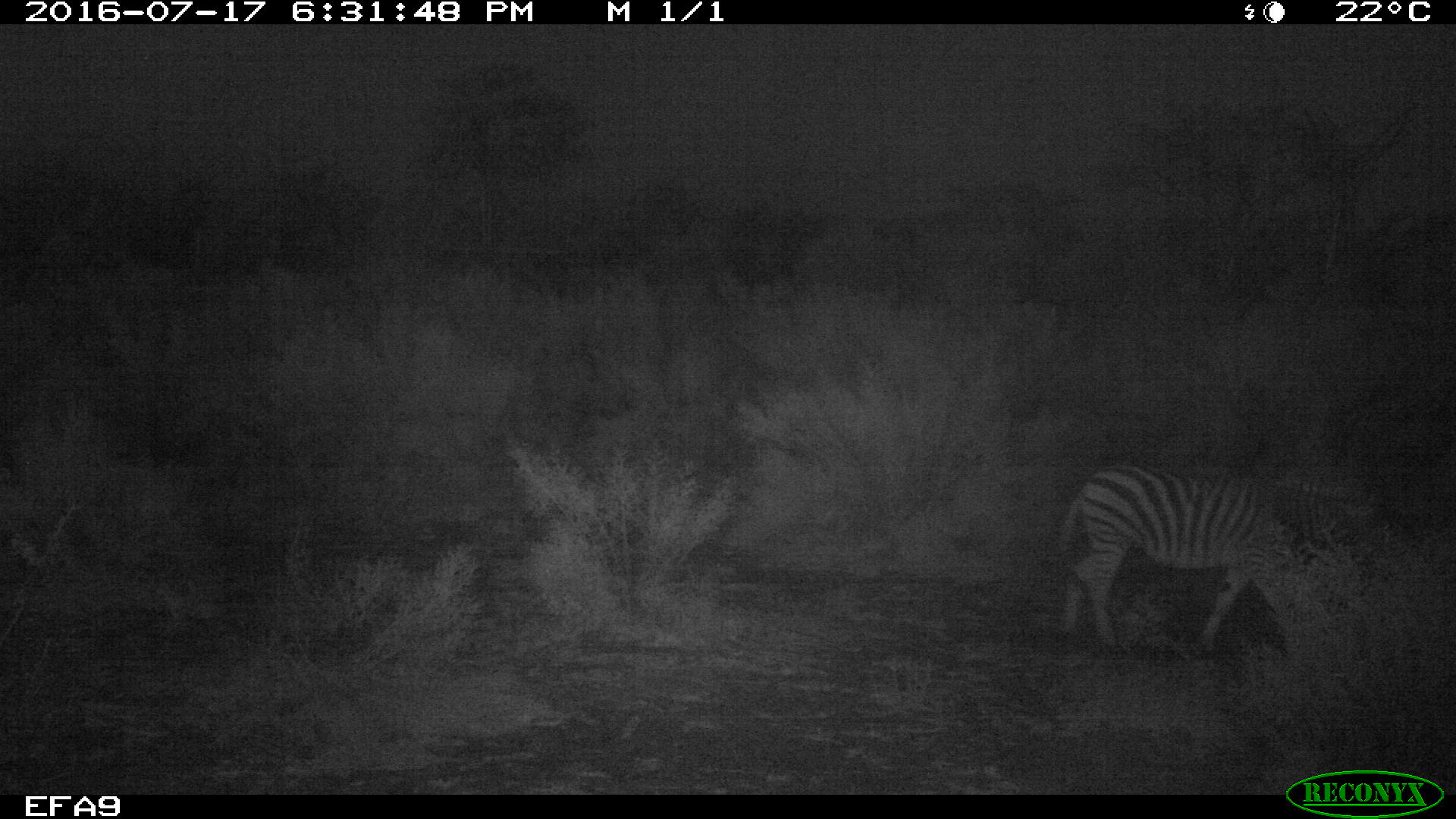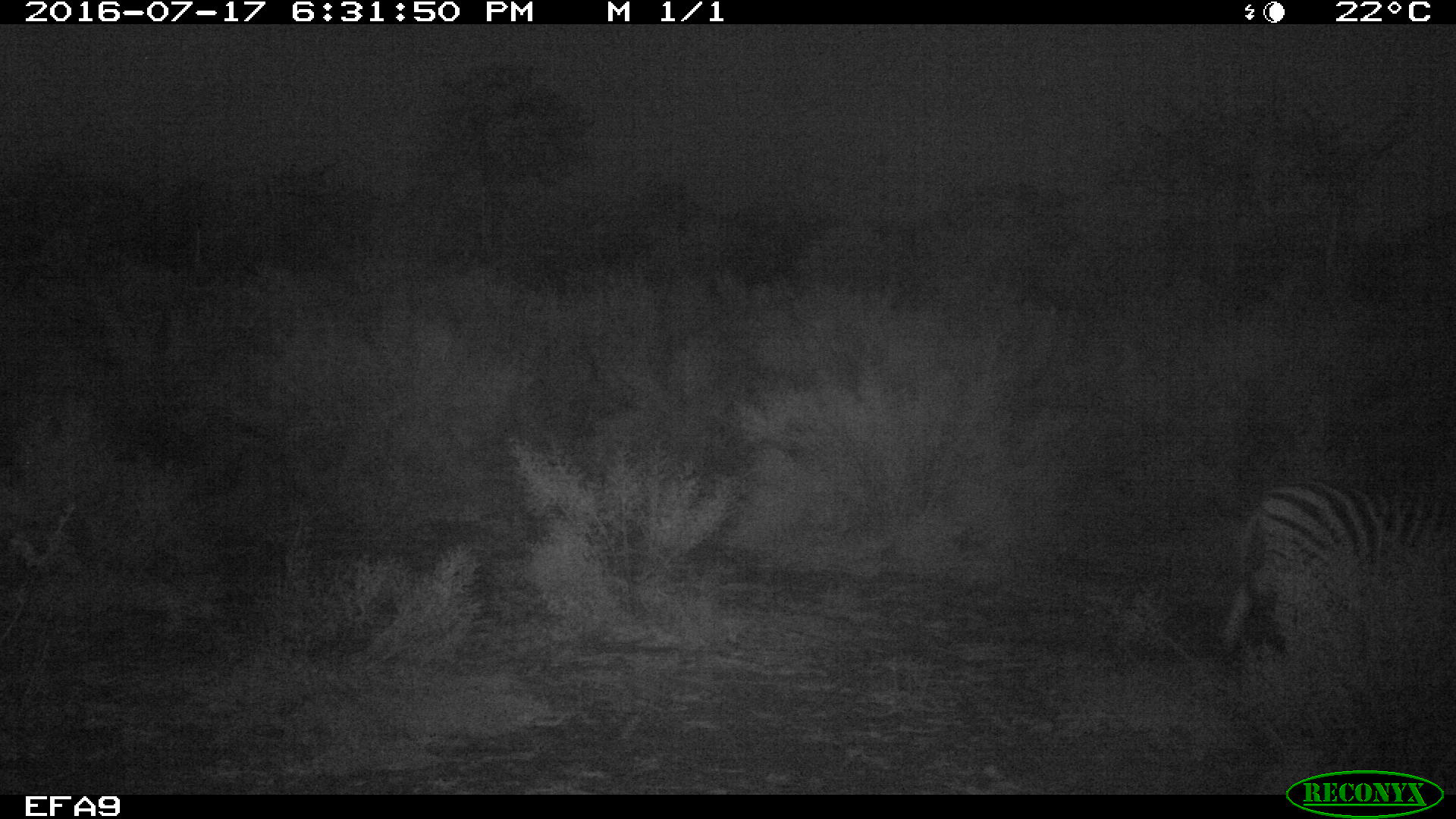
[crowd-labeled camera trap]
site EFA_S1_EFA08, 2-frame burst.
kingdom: Animalia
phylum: Chordata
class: Mammalia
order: Perissodactyla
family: Equidae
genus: Equus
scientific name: Equus quagga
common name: plains zebra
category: zebraplains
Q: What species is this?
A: Zebraplains (plains zebra) (Equus quagga).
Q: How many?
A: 1.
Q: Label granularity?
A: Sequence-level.